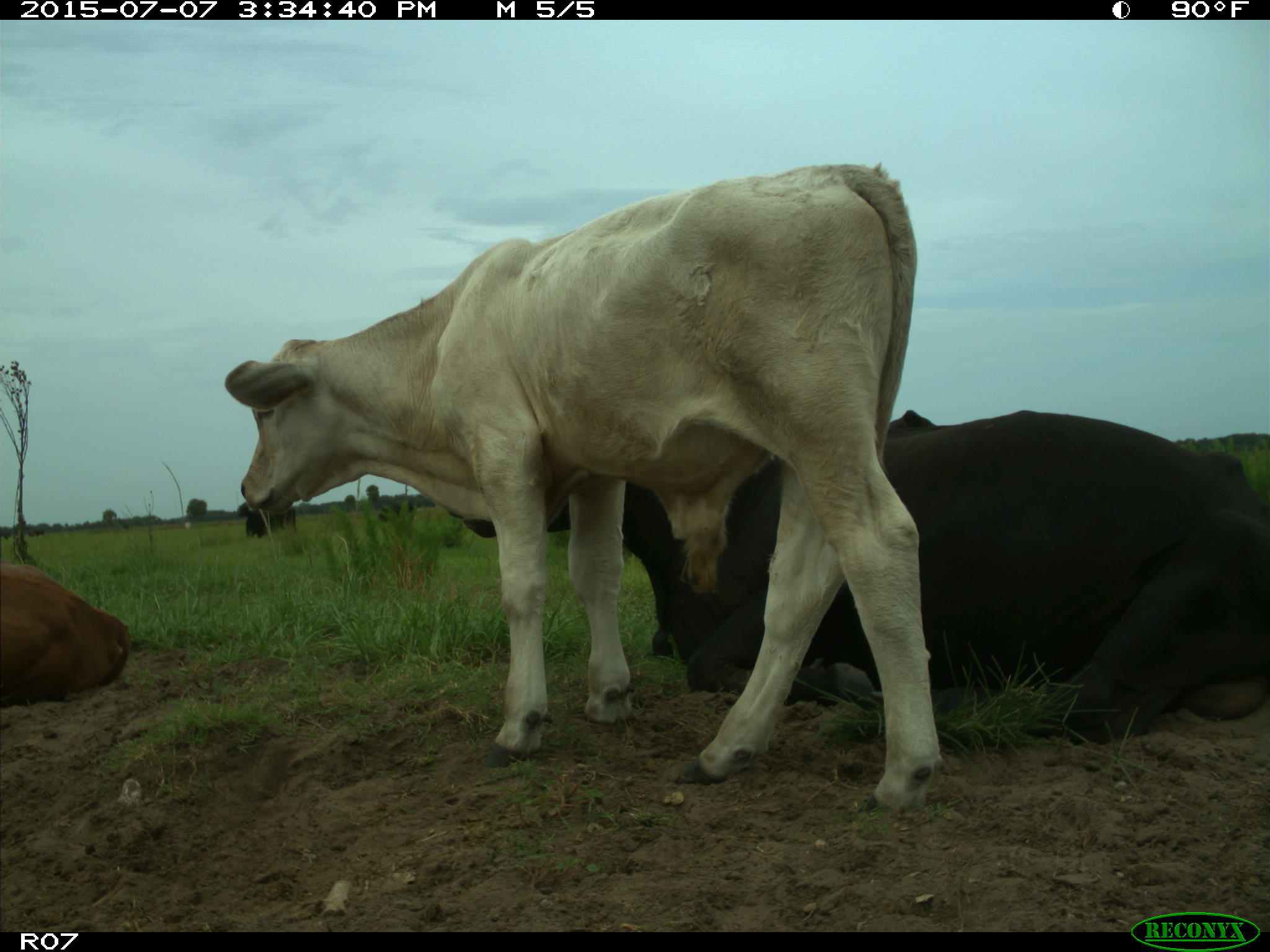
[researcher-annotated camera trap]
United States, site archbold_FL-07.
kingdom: Animalia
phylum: Chordata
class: Mammalia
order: Artiodactyla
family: Bovidae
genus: Bos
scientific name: Bos taurus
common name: domestic cow